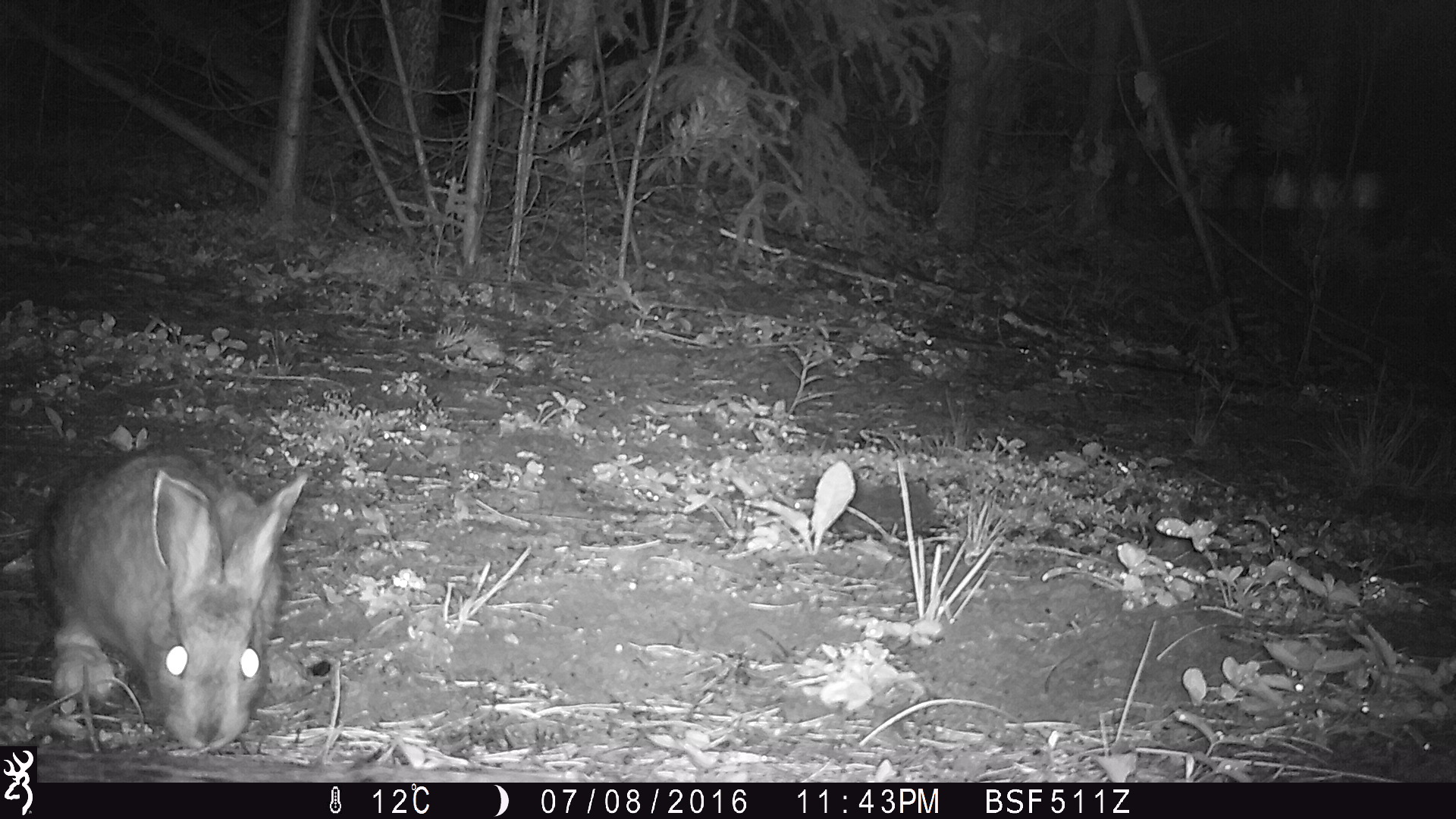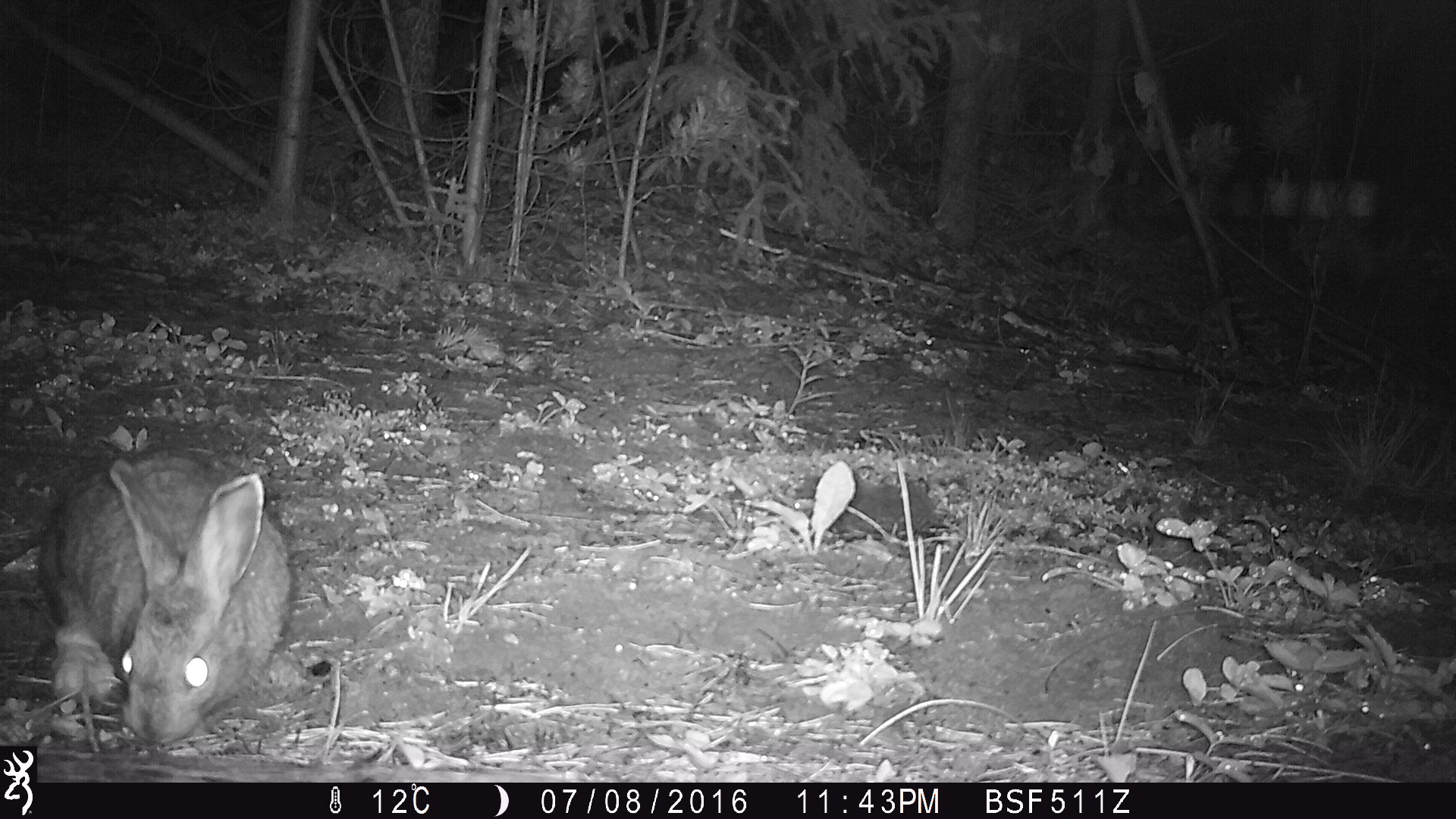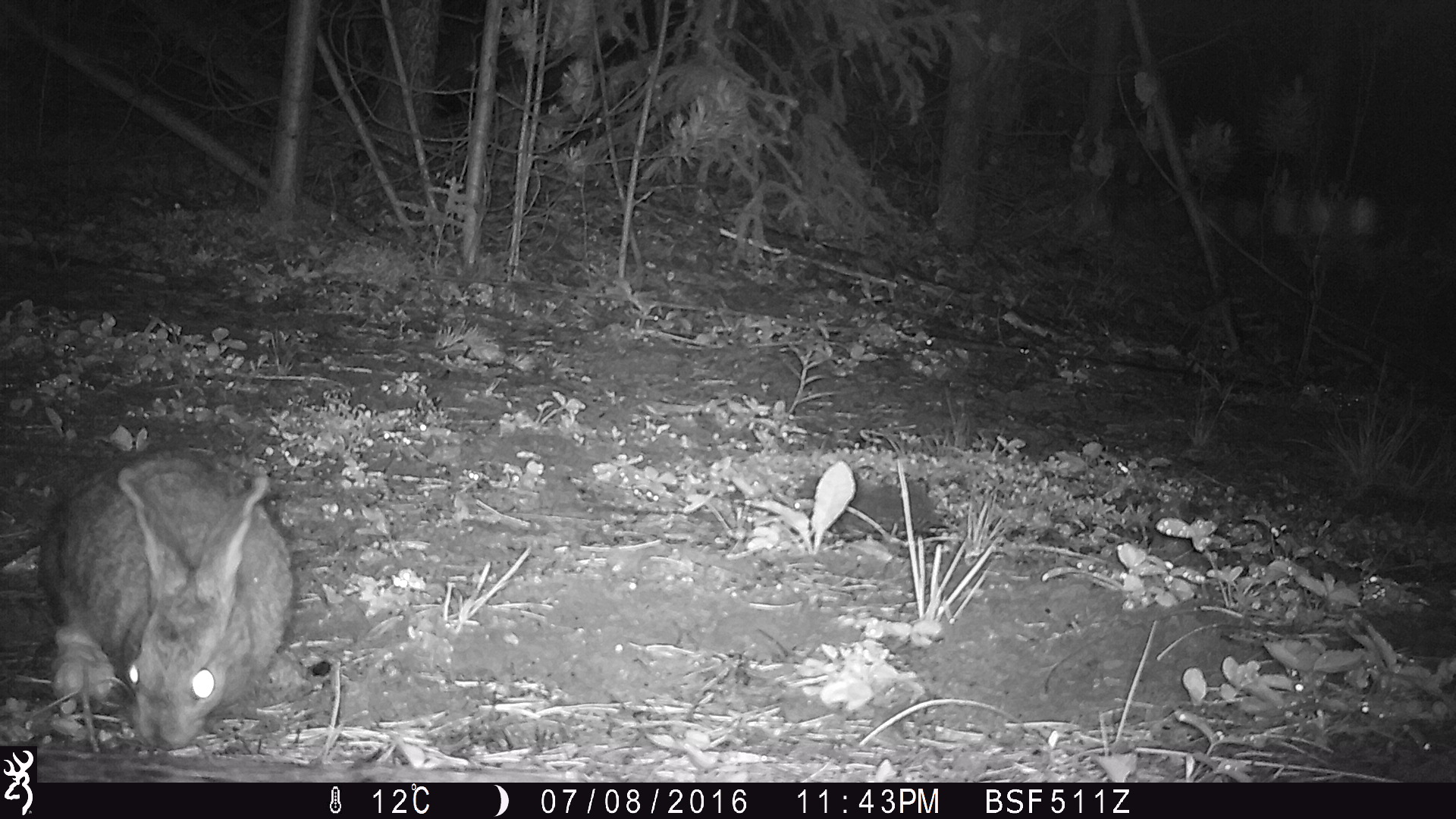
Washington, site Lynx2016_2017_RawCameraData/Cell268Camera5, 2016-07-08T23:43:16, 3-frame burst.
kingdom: Animalia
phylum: Chordata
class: Mammalia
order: Lagomorpha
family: Leporidae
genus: Lepus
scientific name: Lepus americanus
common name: snowshoe hare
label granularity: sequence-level